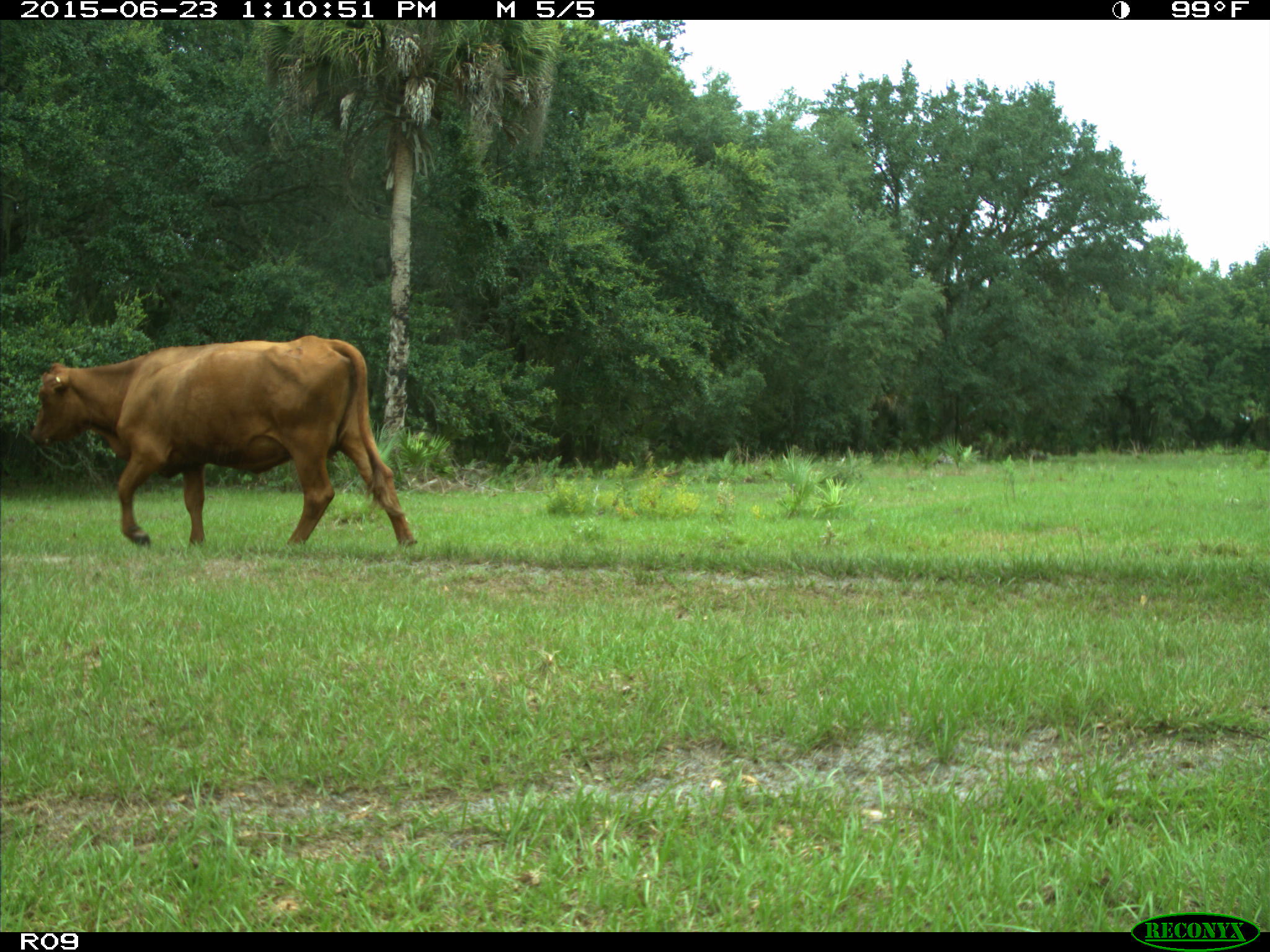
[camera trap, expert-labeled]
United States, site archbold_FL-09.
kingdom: Animalia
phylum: Chordata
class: Mammalia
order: Artiodactyla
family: Bovidae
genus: Bos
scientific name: Bos taurus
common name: domestic cow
Bos taurus (domestic cow).